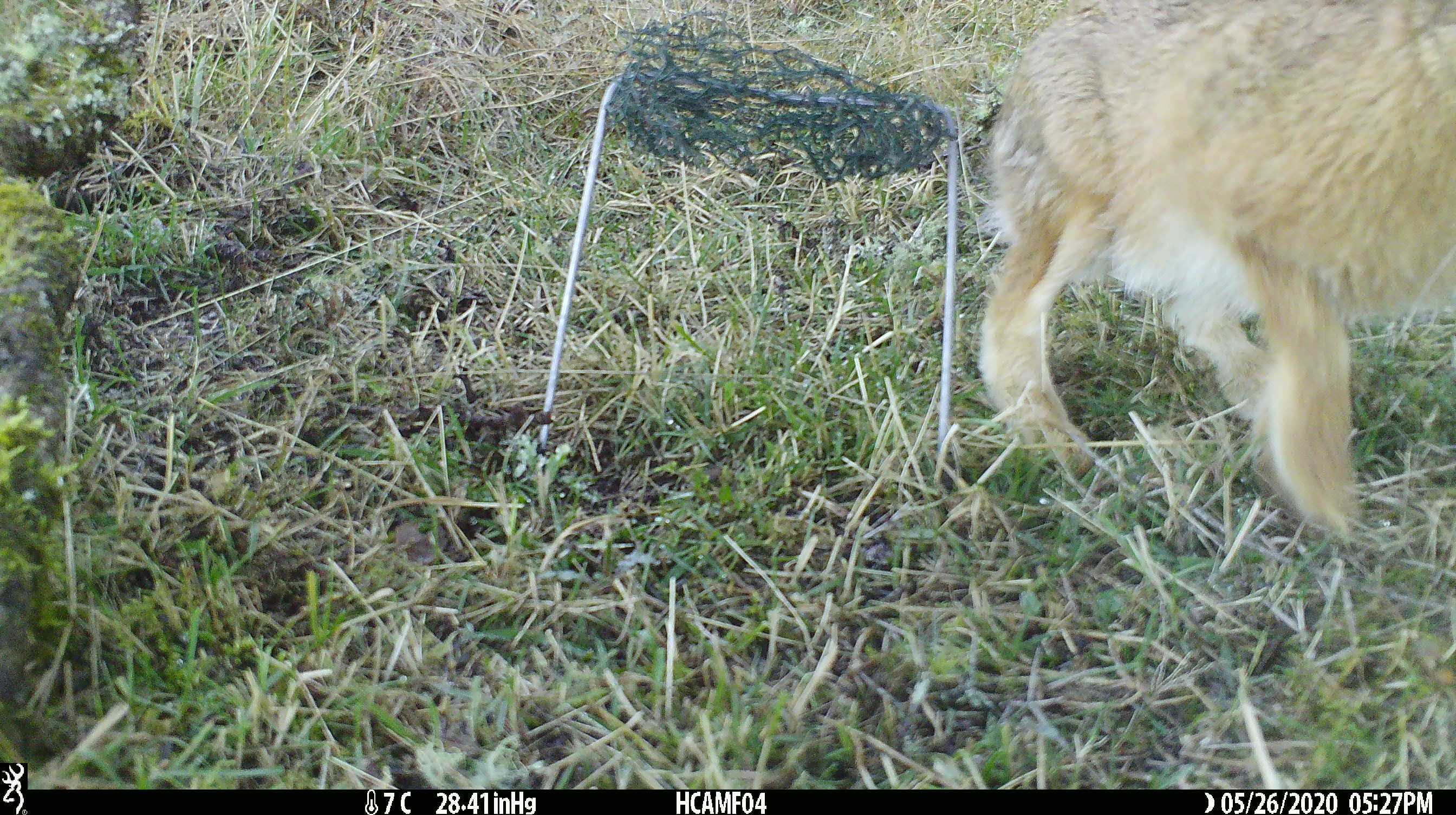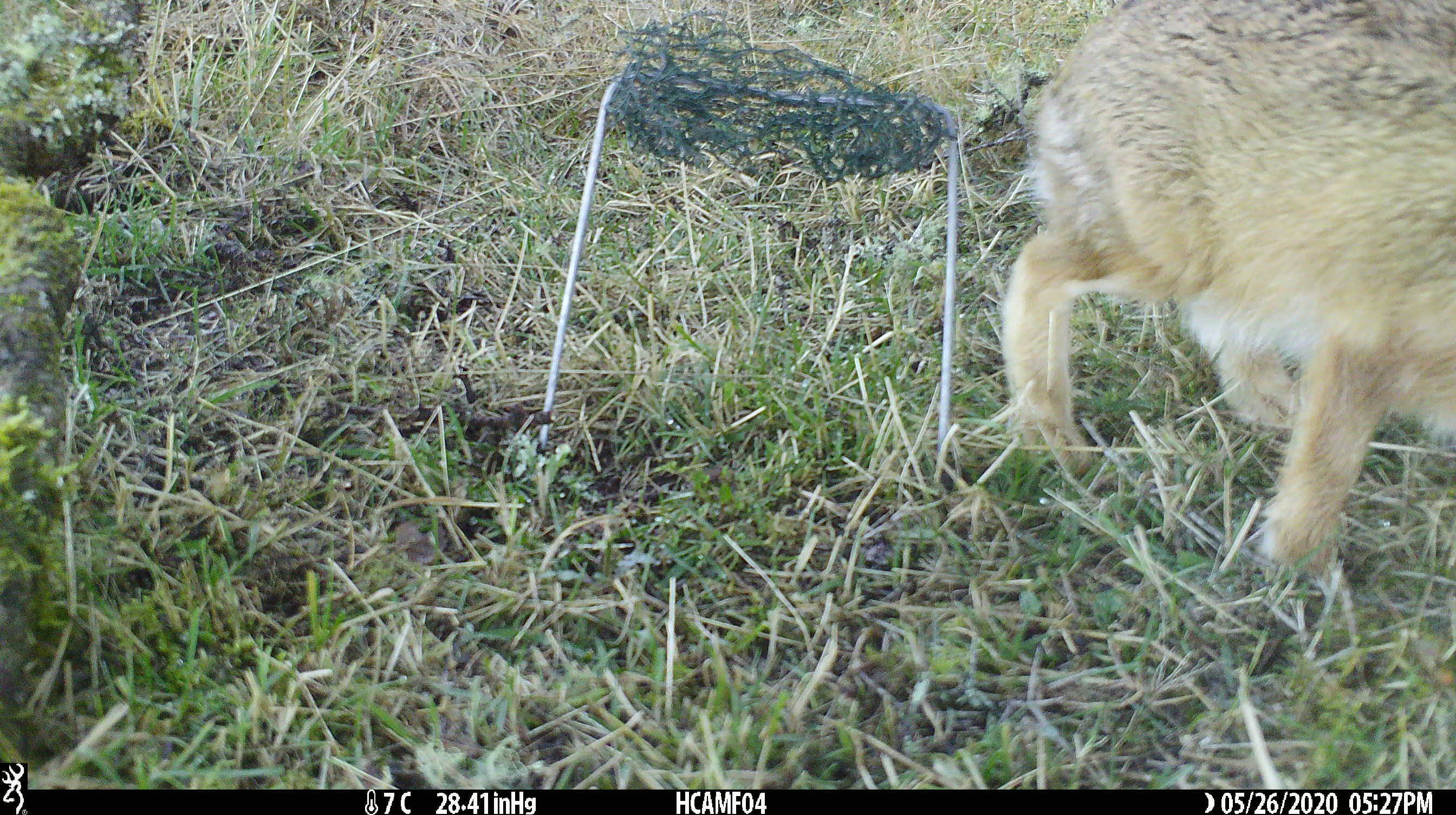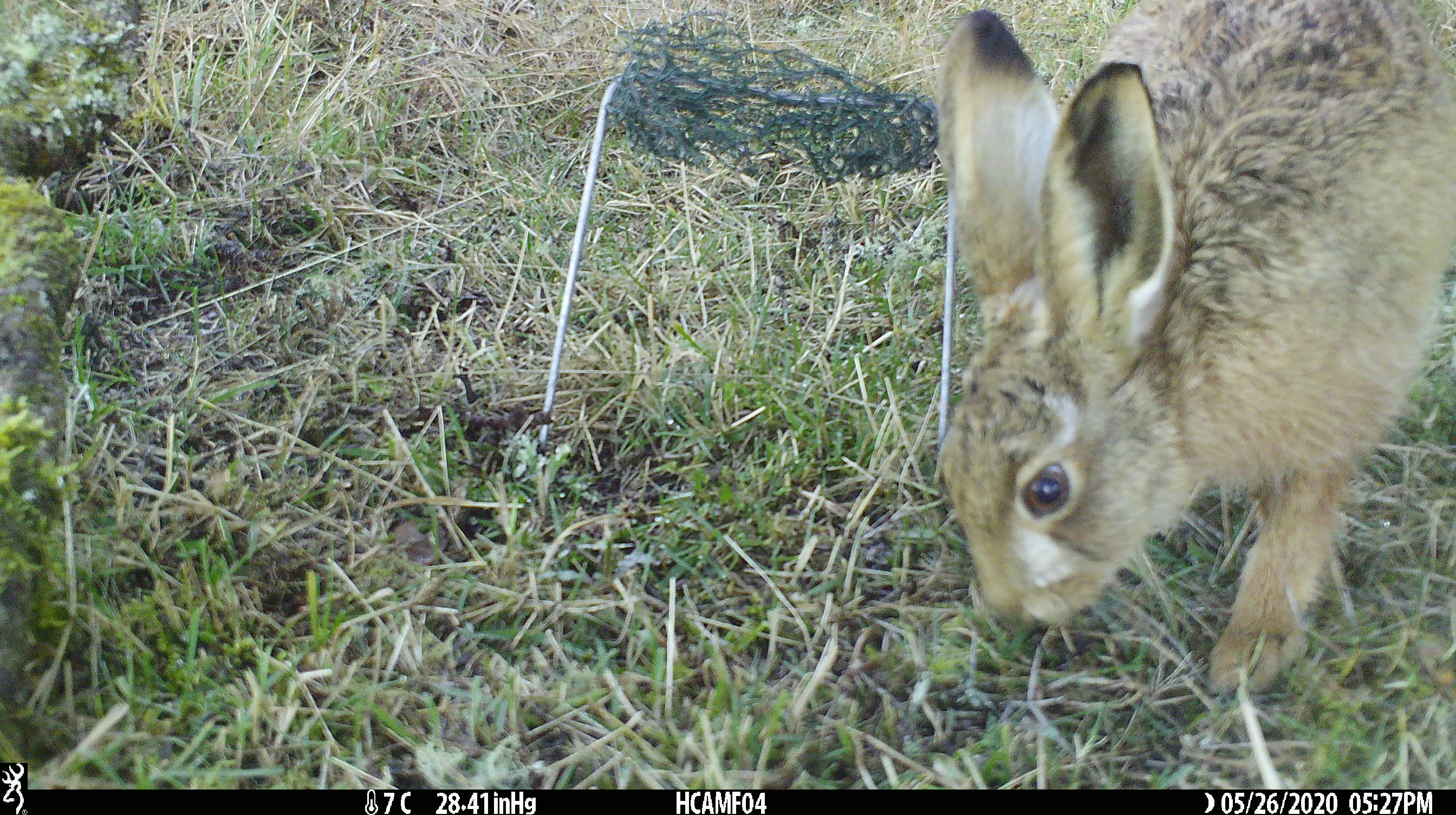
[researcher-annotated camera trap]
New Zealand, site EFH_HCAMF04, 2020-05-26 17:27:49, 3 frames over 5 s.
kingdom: Animalia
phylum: Chordata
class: Mammalia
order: Lagomorpha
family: Leporidae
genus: Lepus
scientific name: Lepus europaeus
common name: brown hare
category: hare